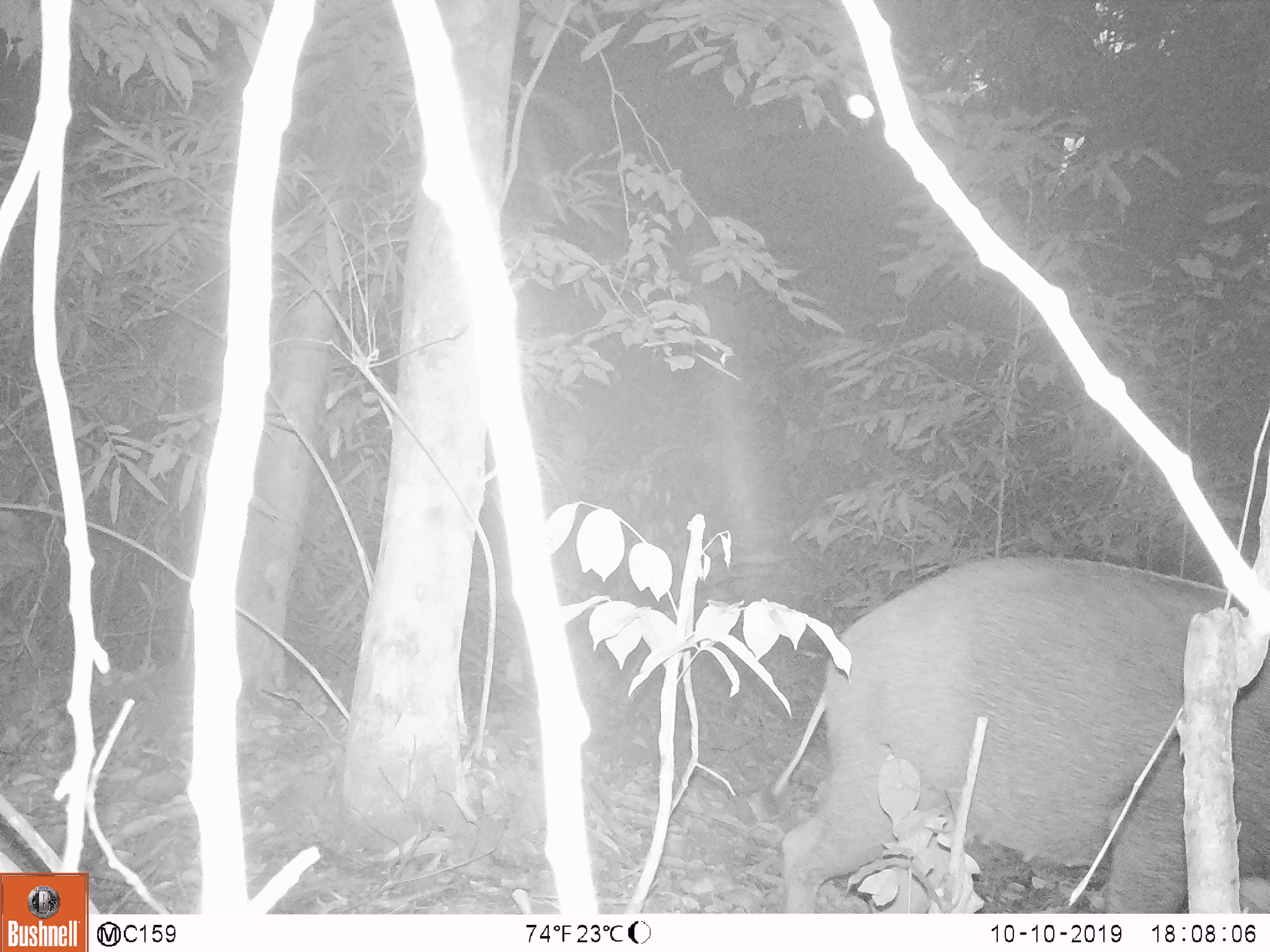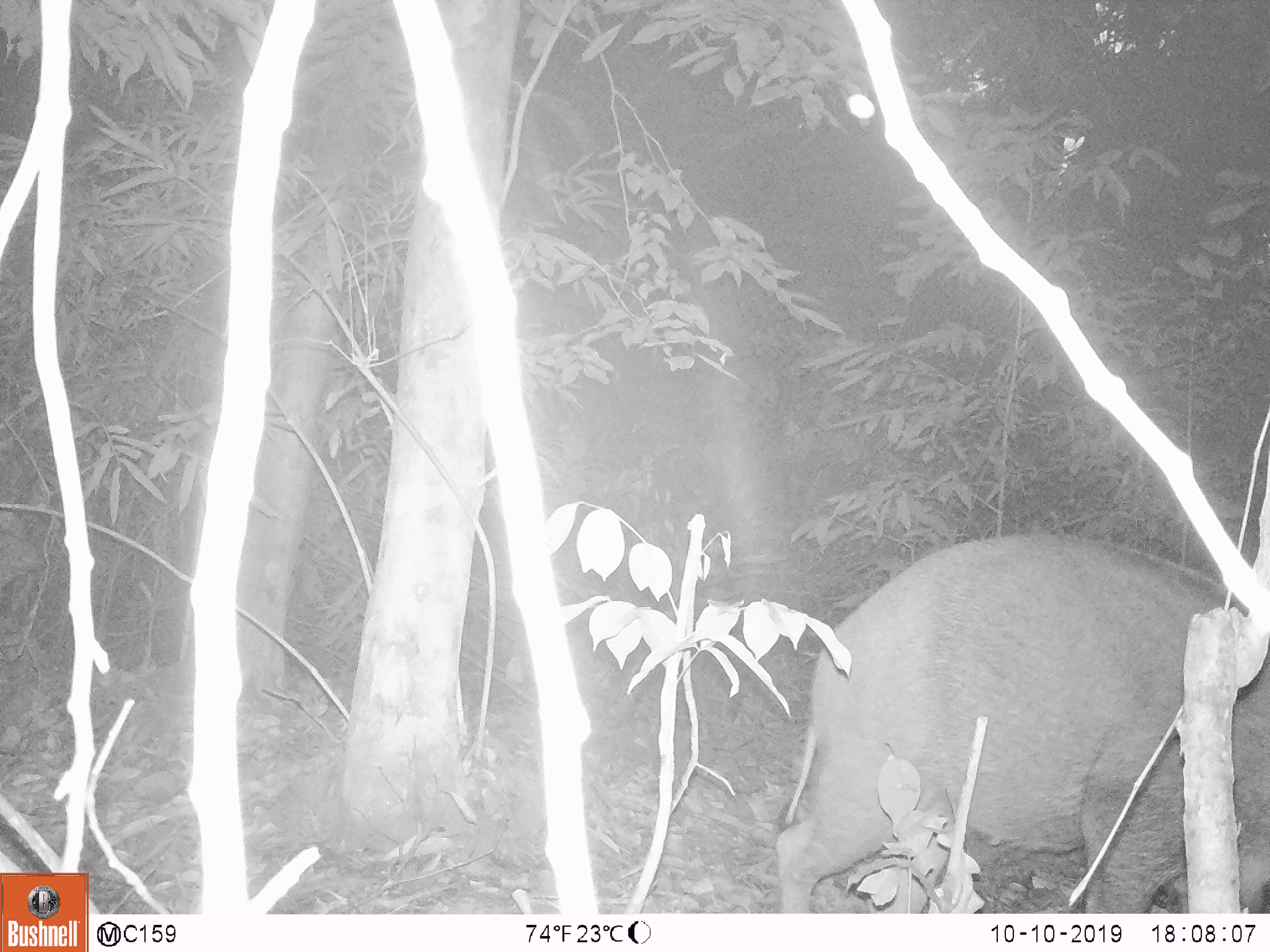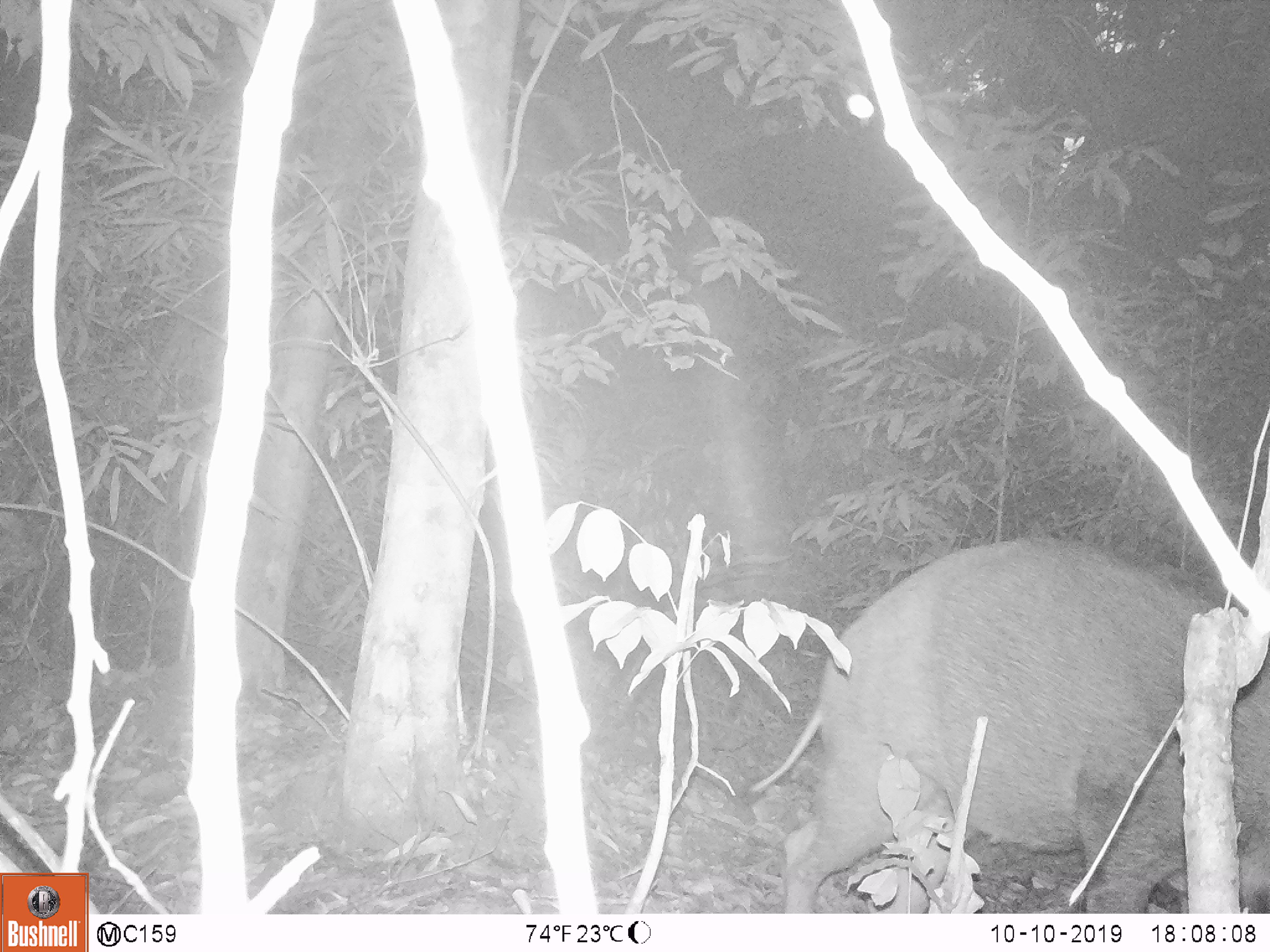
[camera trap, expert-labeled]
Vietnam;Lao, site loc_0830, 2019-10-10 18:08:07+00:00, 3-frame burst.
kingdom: Animalia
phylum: Chordata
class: Mammalia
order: Artiodactyla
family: Suidae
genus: Sus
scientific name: Sus scrofa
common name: eurasian wild pig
Eurasian wild pig (Sus scrofa). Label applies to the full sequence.